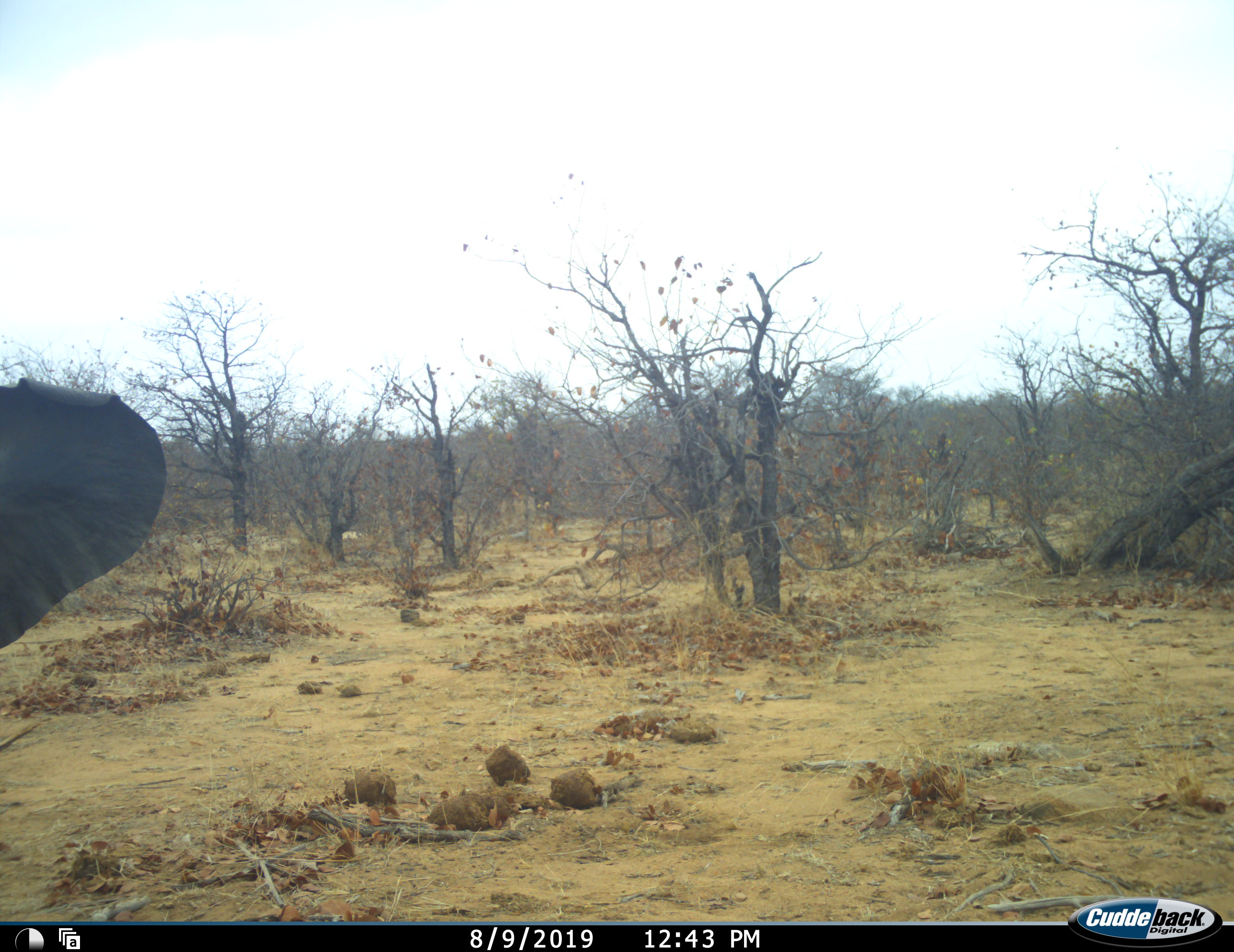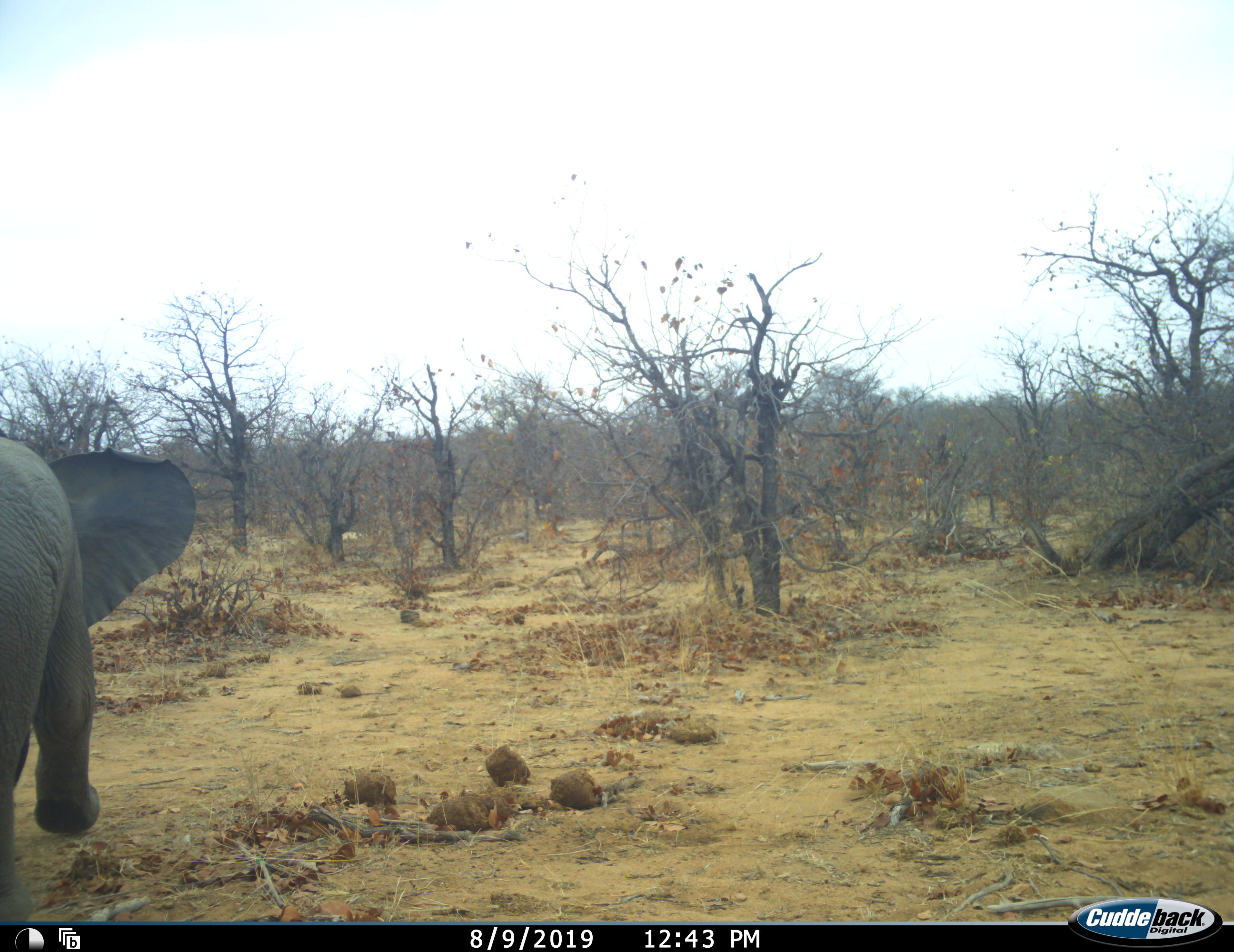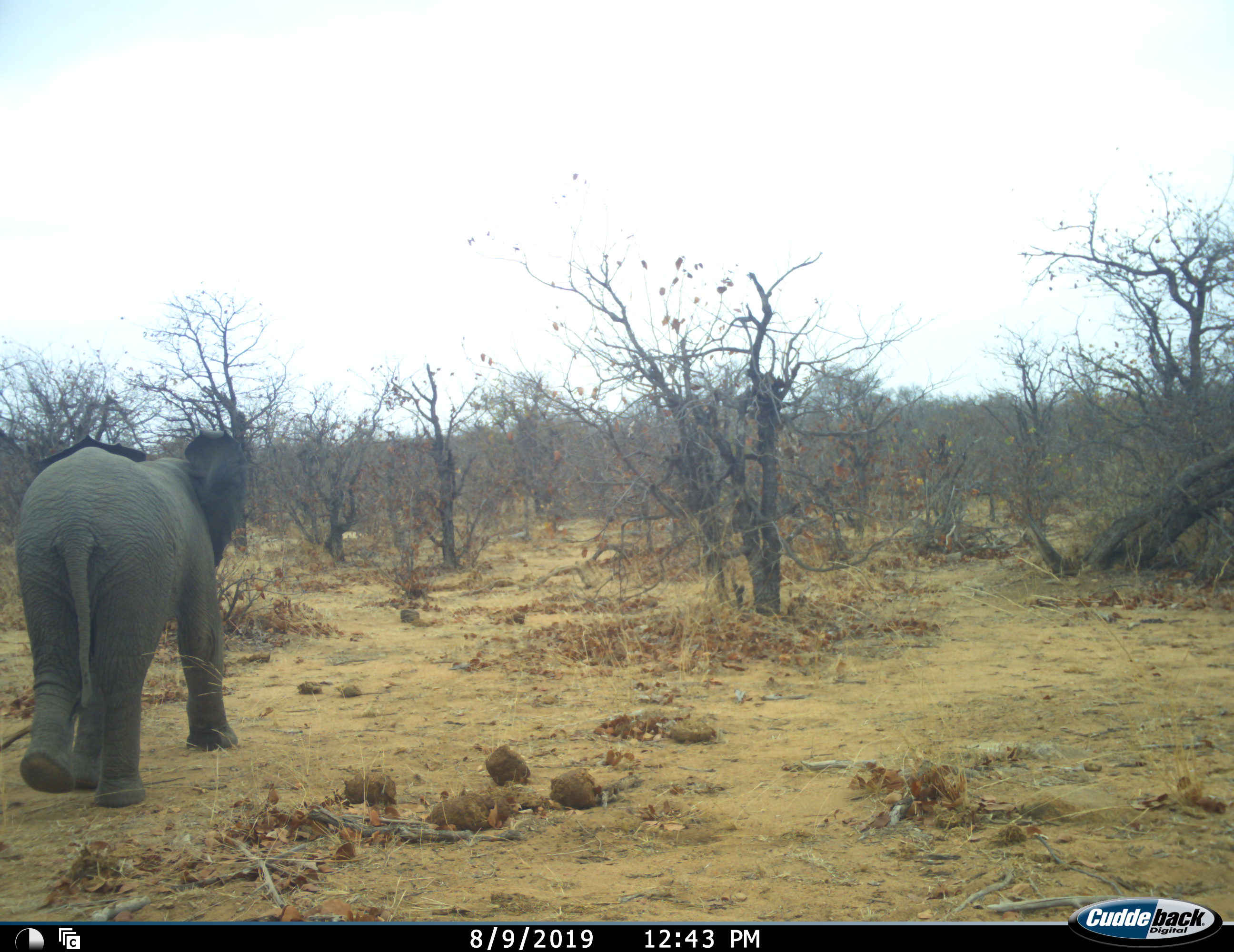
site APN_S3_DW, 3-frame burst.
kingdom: Animalia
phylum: Chordata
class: Mammalia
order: Proboscidea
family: Elephantidae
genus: Loxodonta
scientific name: Loxodonta africana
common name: african bush elephant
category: elephant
Elephant (african bush elephant) (Loxodonta africana), count 1. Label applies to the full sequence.